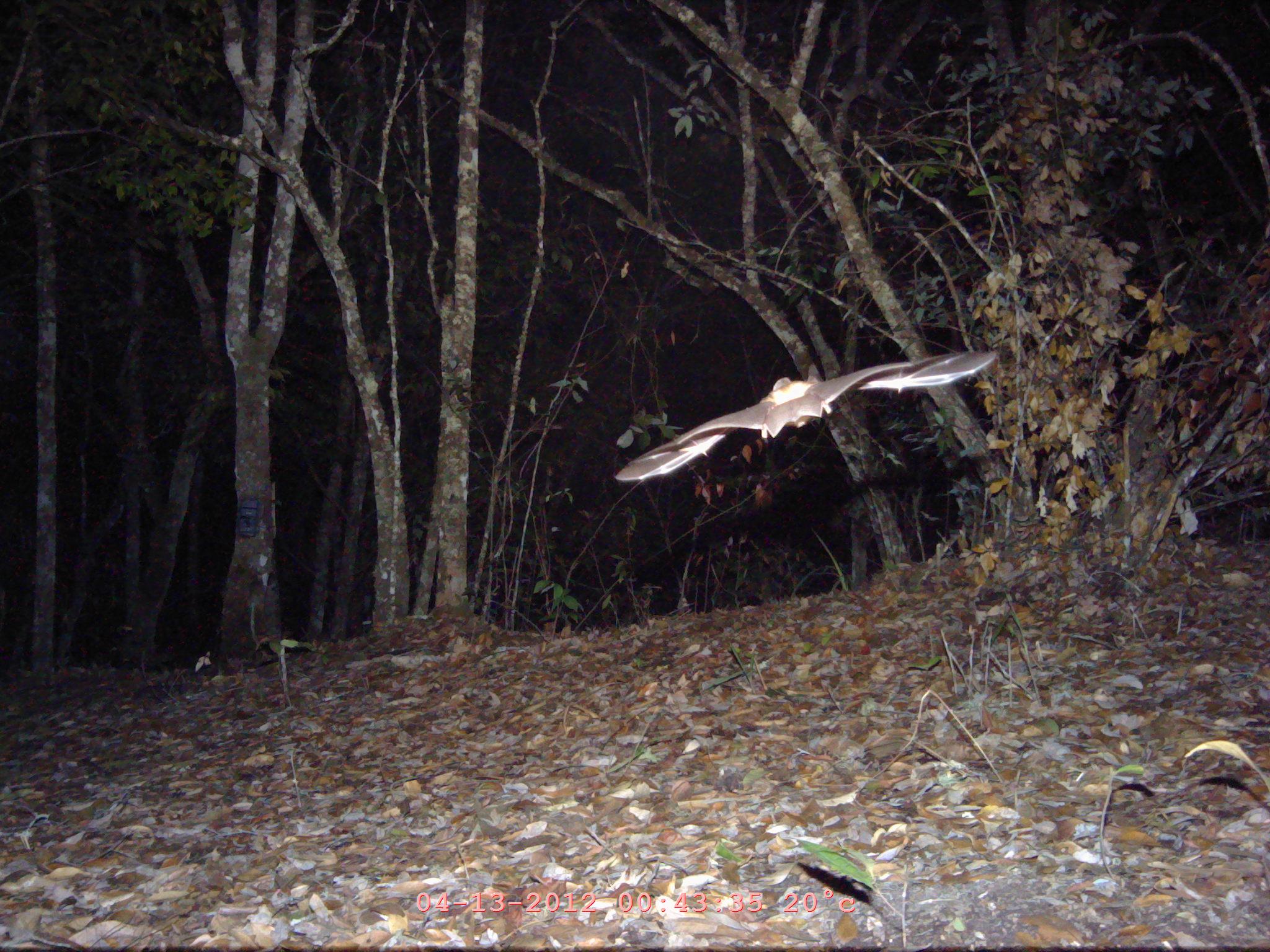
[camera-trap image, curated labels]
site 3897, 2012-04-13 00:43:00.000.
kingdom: Animalia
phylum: Chordata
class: Mammalia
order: Chiroptera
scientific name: Chiroptera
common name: bats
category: unknown bat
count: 1